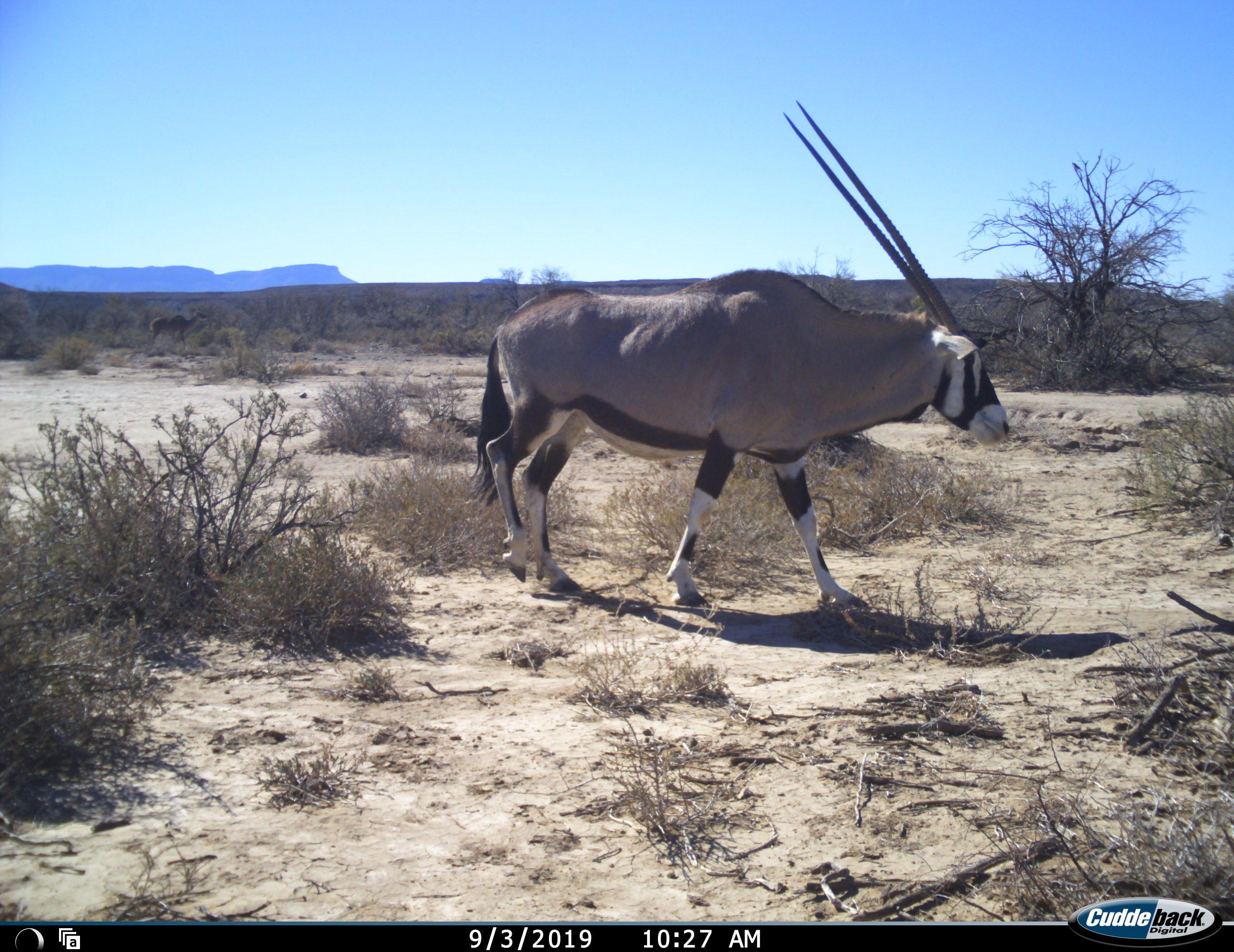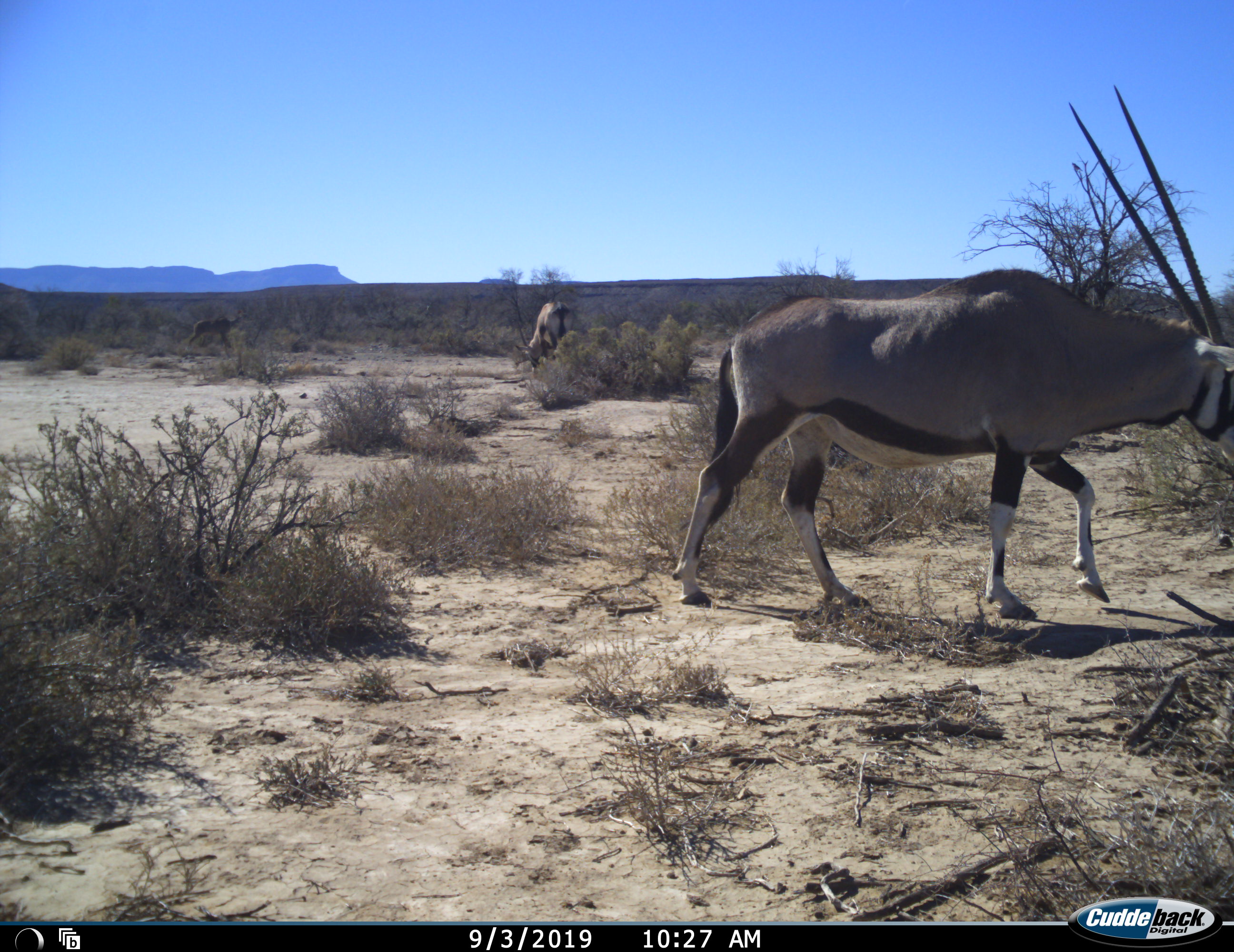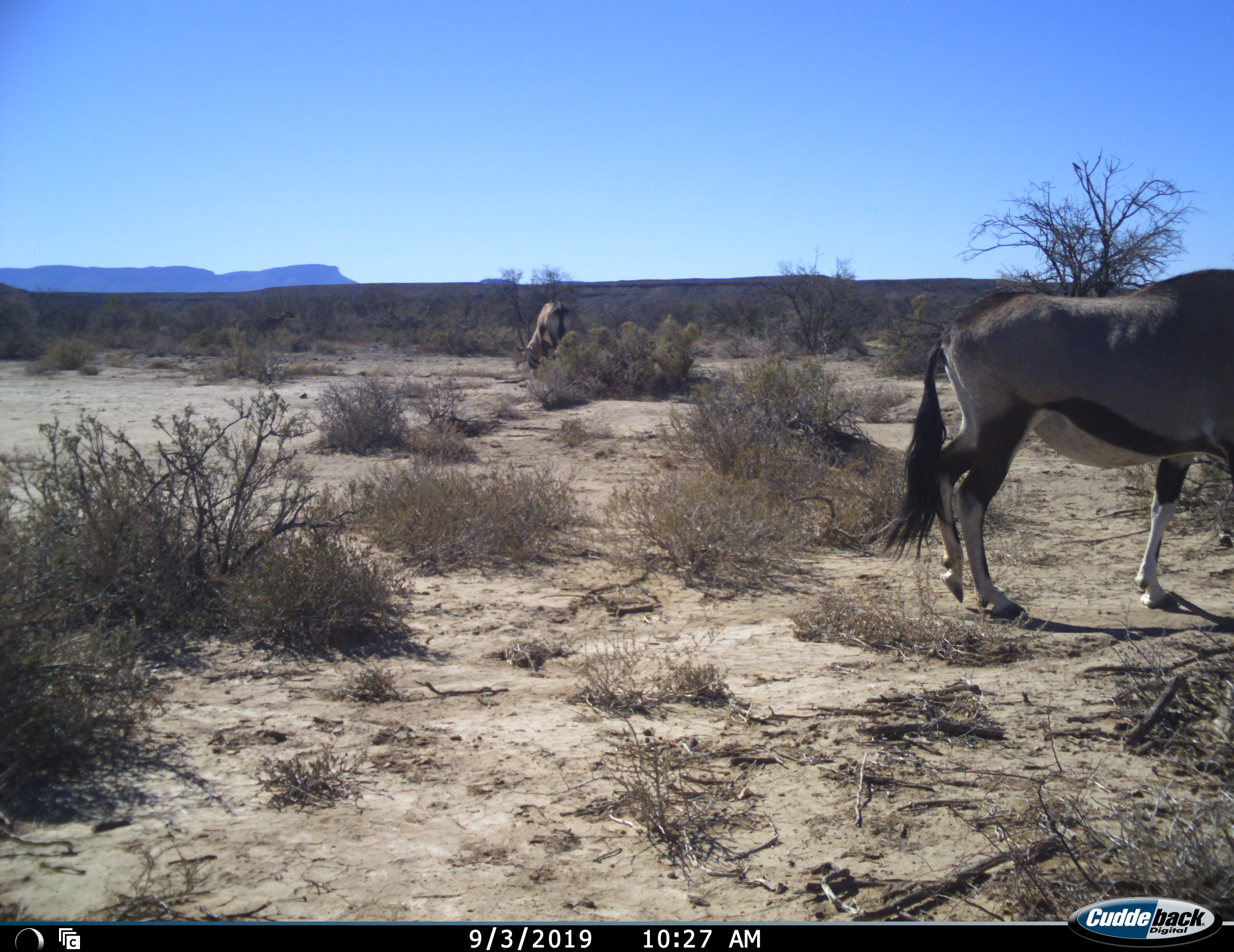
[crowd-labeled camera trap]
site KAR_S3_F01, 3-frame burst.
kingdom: Animalia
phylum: Chordata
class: Mammalia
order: Artiodactyla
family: Bovidae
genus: Oryx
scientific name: Oryx gazella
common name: gemsbok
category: oryx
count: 2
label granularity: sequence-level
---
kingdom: Animalia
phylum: Chordata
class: Mammalia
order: Artiodactyla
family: Bovidae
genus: Tragelaphus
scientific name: Tragelaphus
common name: kudu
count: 1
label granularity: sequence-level